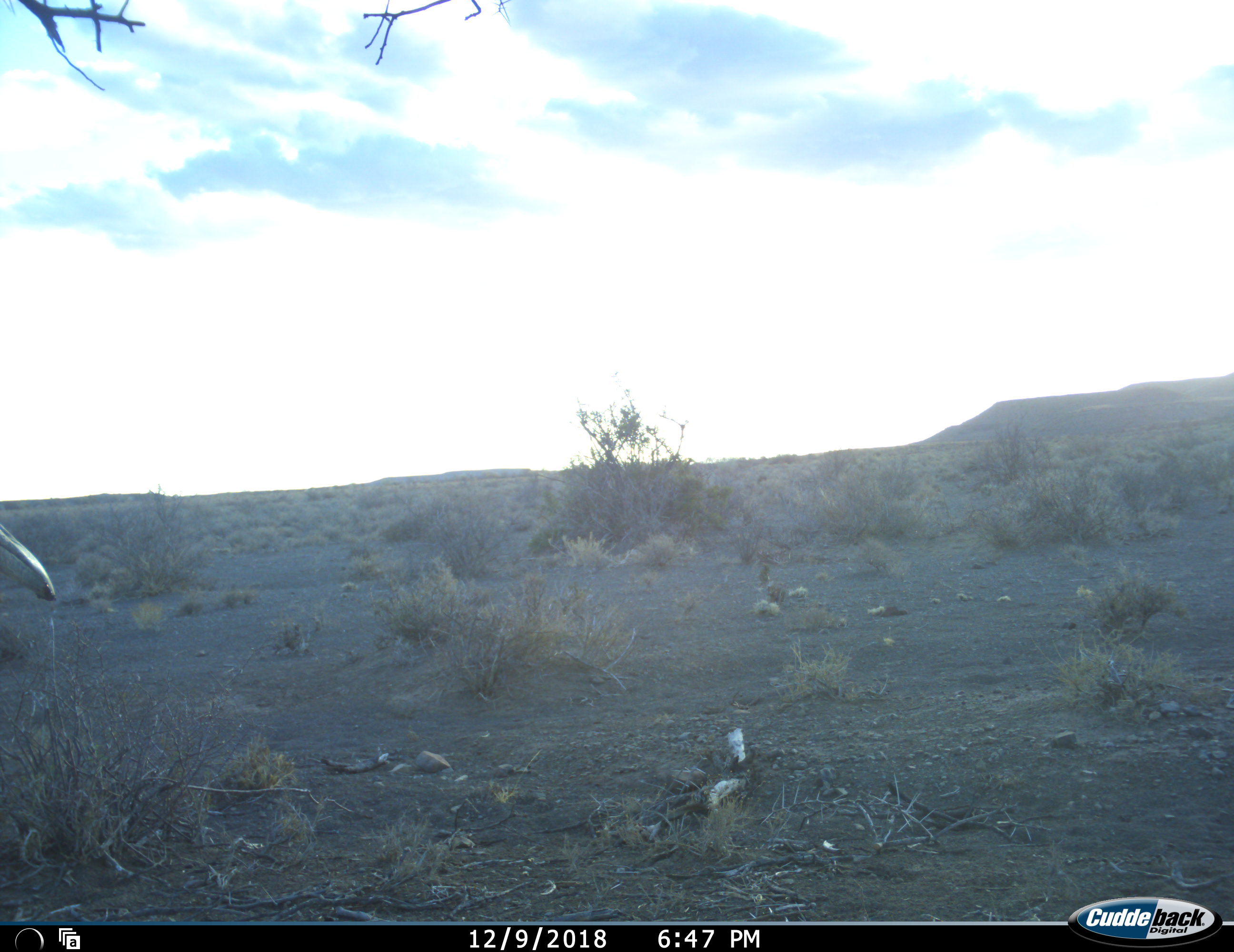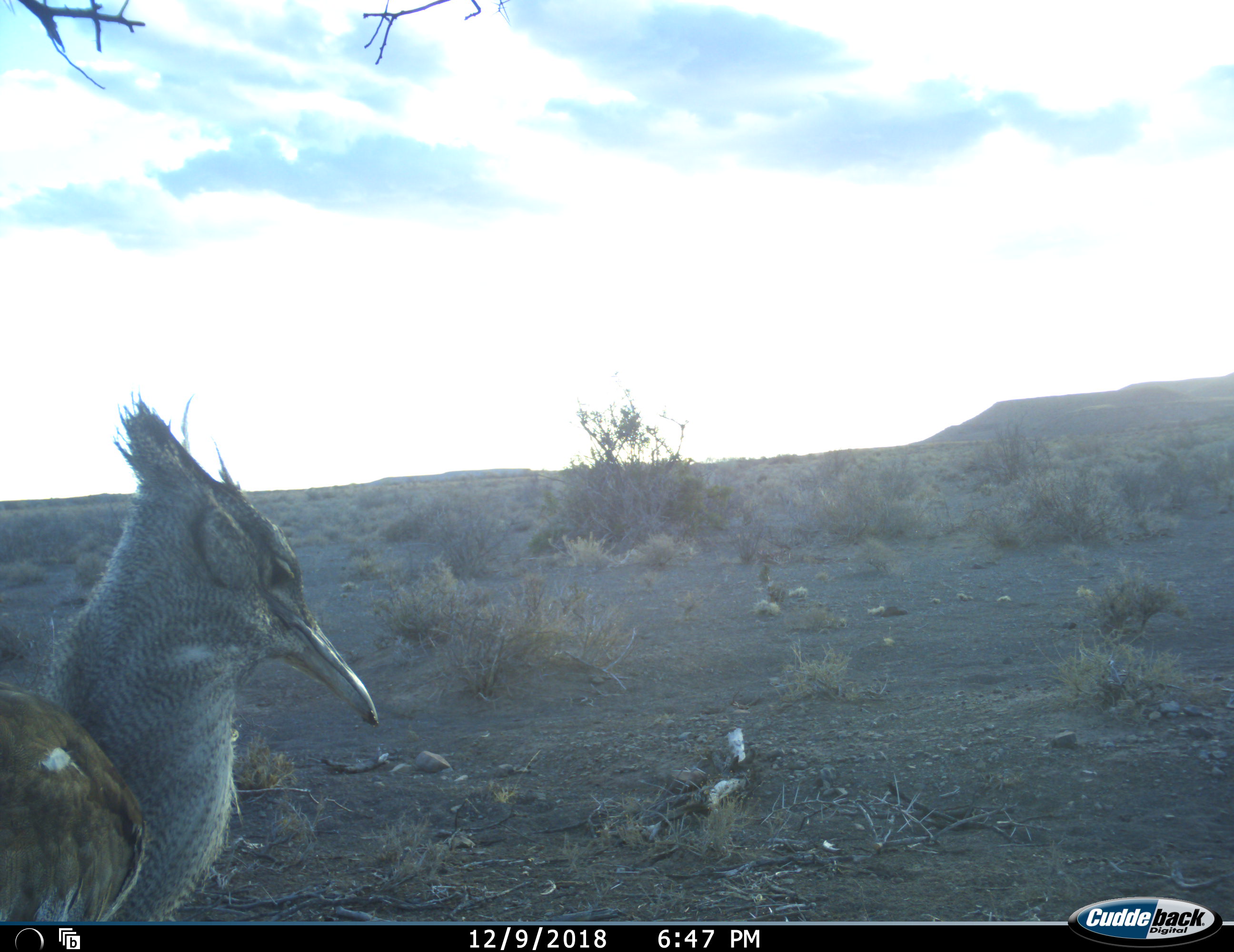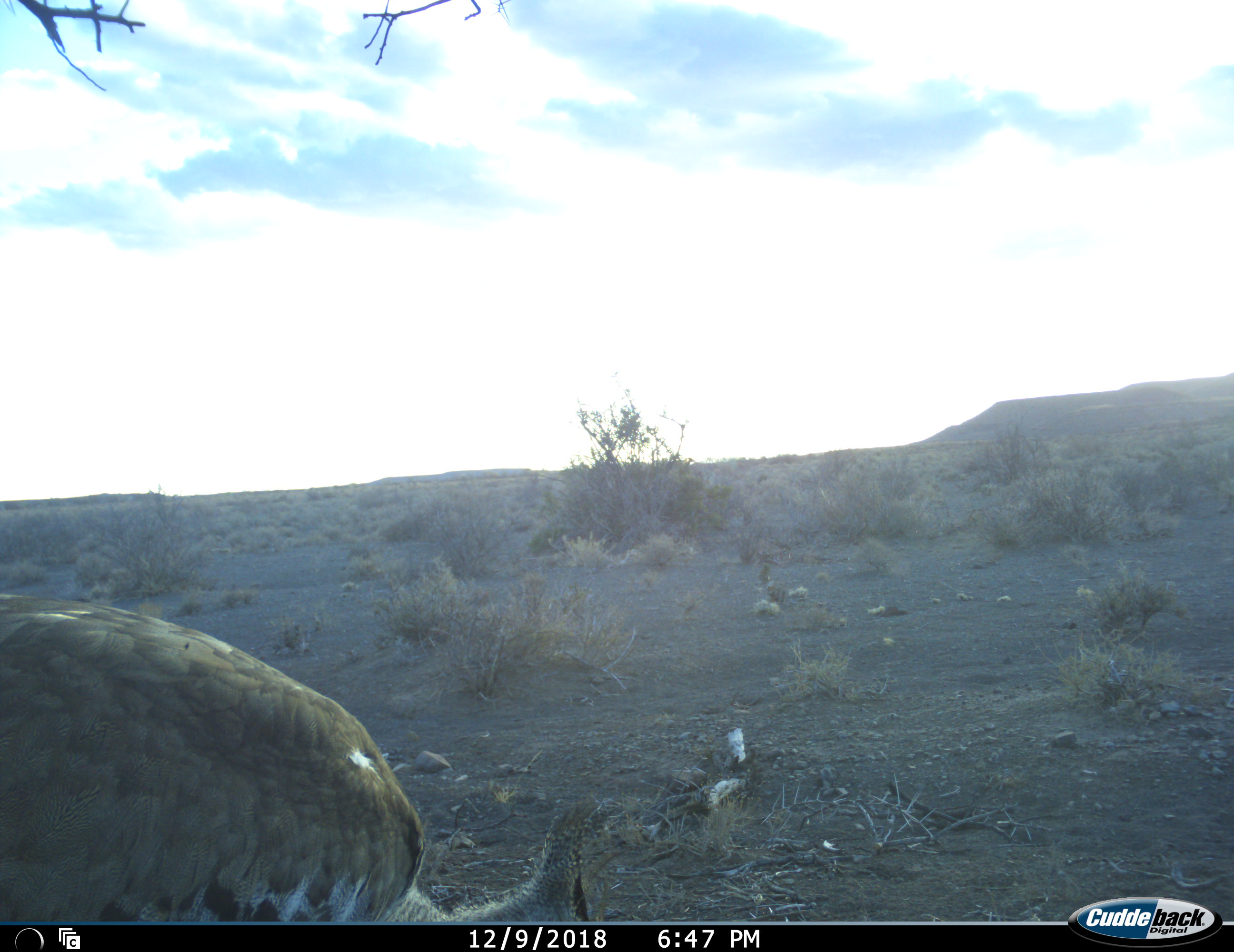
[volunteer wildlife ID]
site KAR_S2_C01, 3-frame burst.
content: unidentified animal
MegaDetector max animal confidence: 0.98